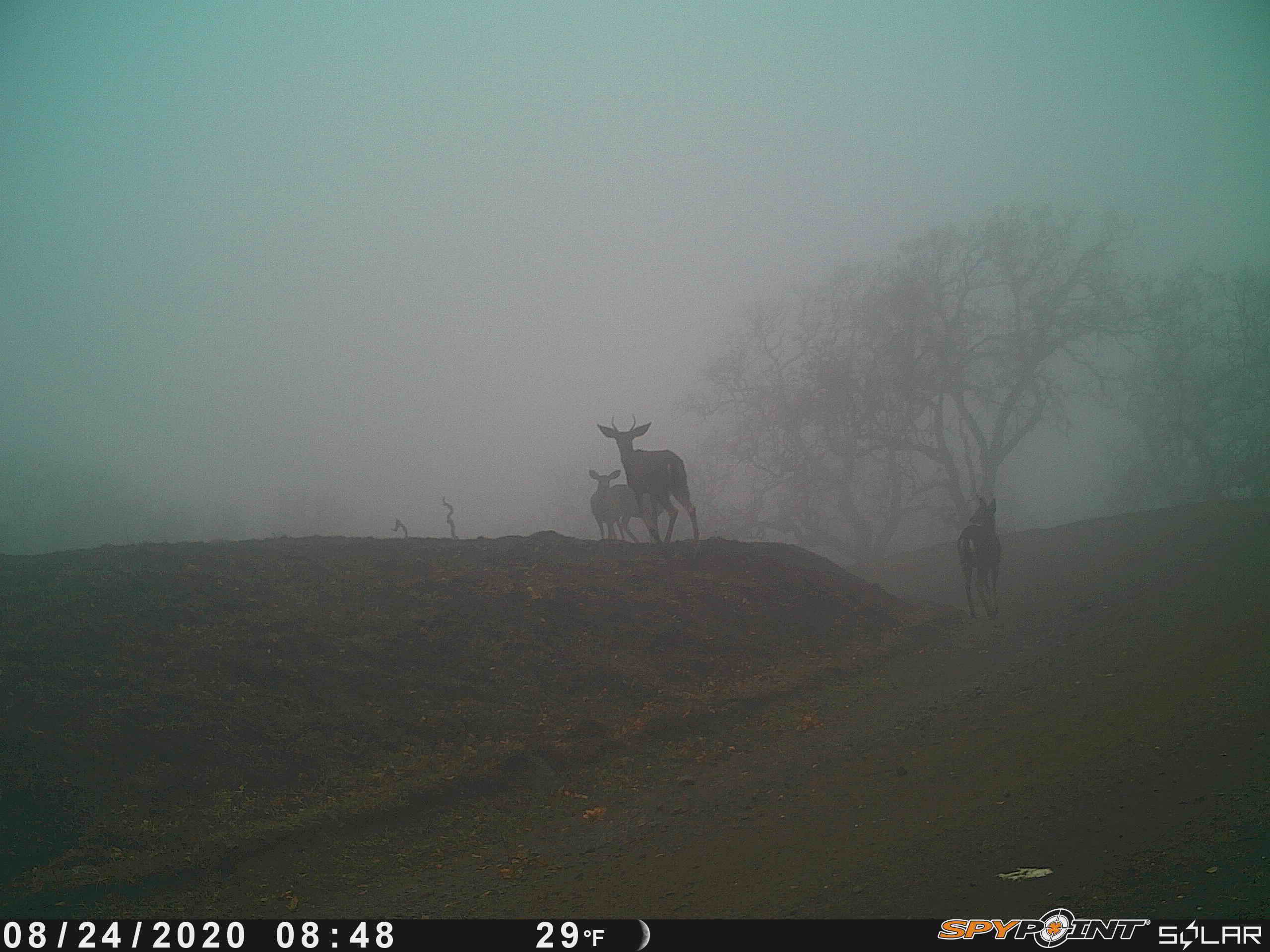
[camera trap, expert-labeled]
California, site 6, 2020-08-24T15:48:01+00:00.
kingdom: Animalia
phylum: Chordata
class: Mammalia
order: Artiodactyla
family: Cervidae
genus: Odocoileus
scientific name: Odocoileus hemionus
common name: mule deer